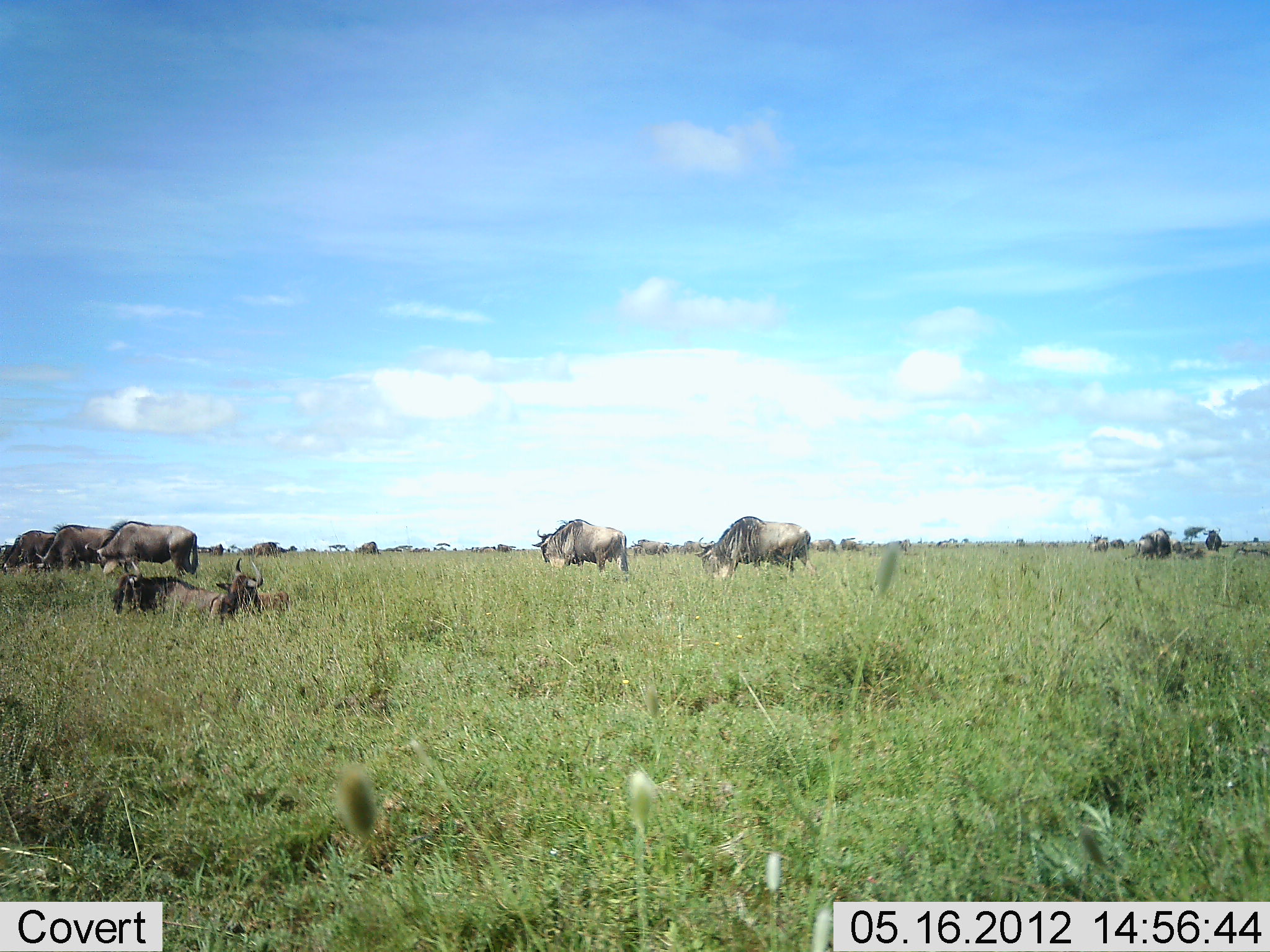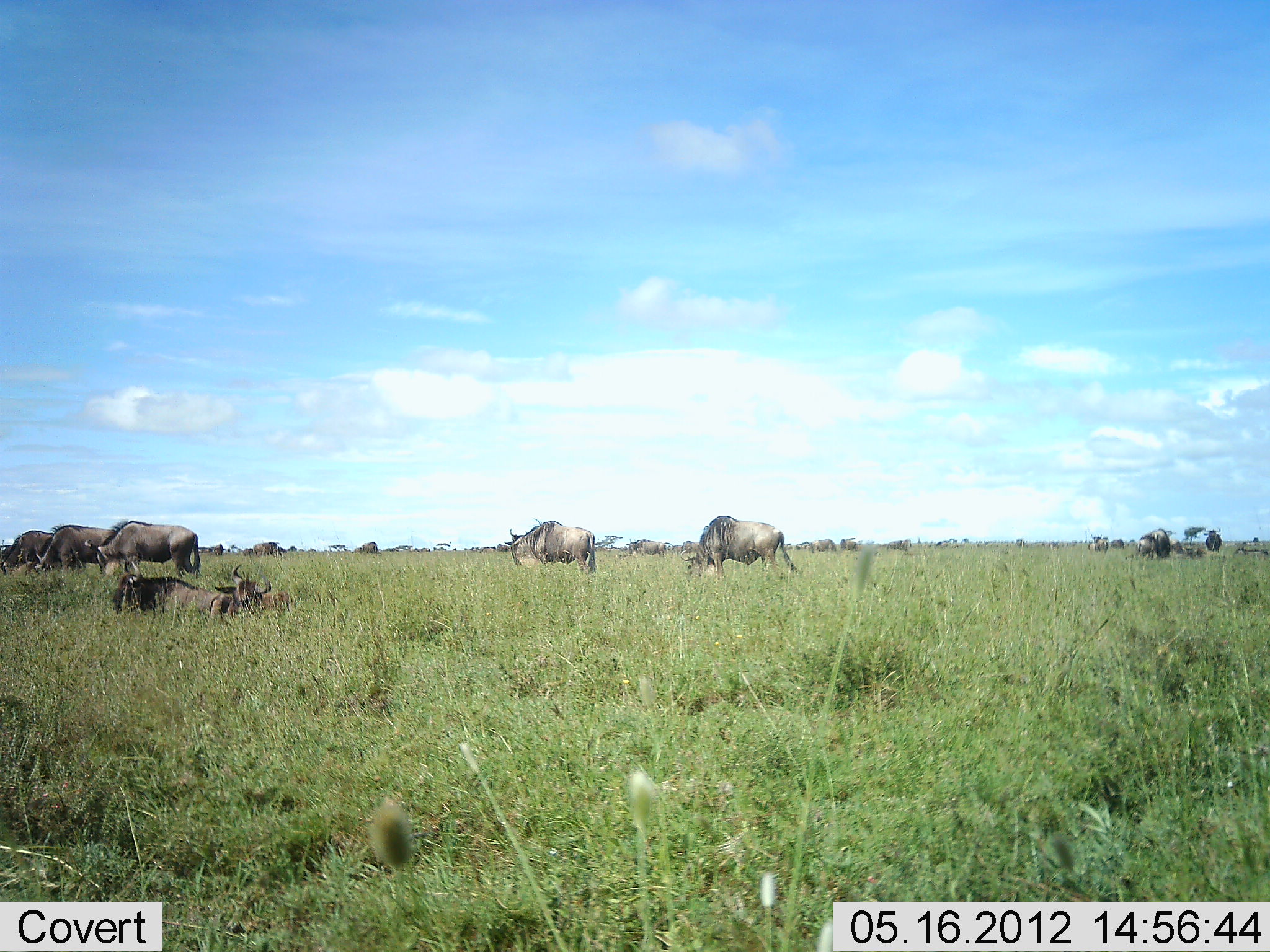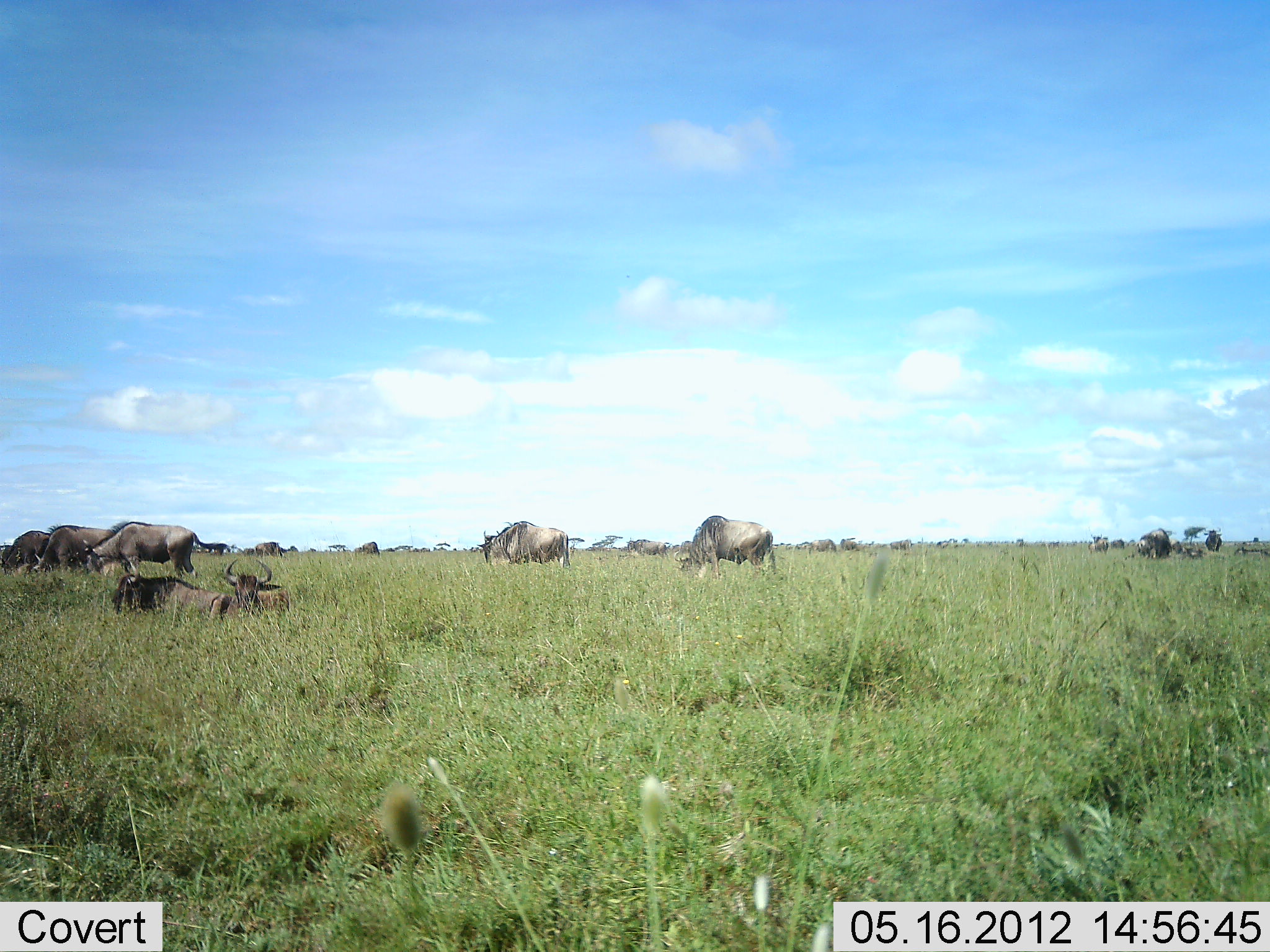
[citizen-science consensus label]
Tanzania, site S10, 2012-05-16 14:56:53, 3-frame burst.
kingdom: Animalia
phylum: Chordata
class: Mammalia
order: Artiodactyla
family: Bovidae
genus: Connochaetes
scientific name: Connochaetes taurinus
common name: blue wildebeest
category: wildebeest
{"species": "wildebeest (blue wildebeest) (Connochaetes taurinus)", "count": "11-50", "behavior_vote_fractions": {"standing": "40%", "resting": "70%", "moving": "50%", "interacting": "20%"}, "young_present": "0%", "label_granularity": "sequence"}